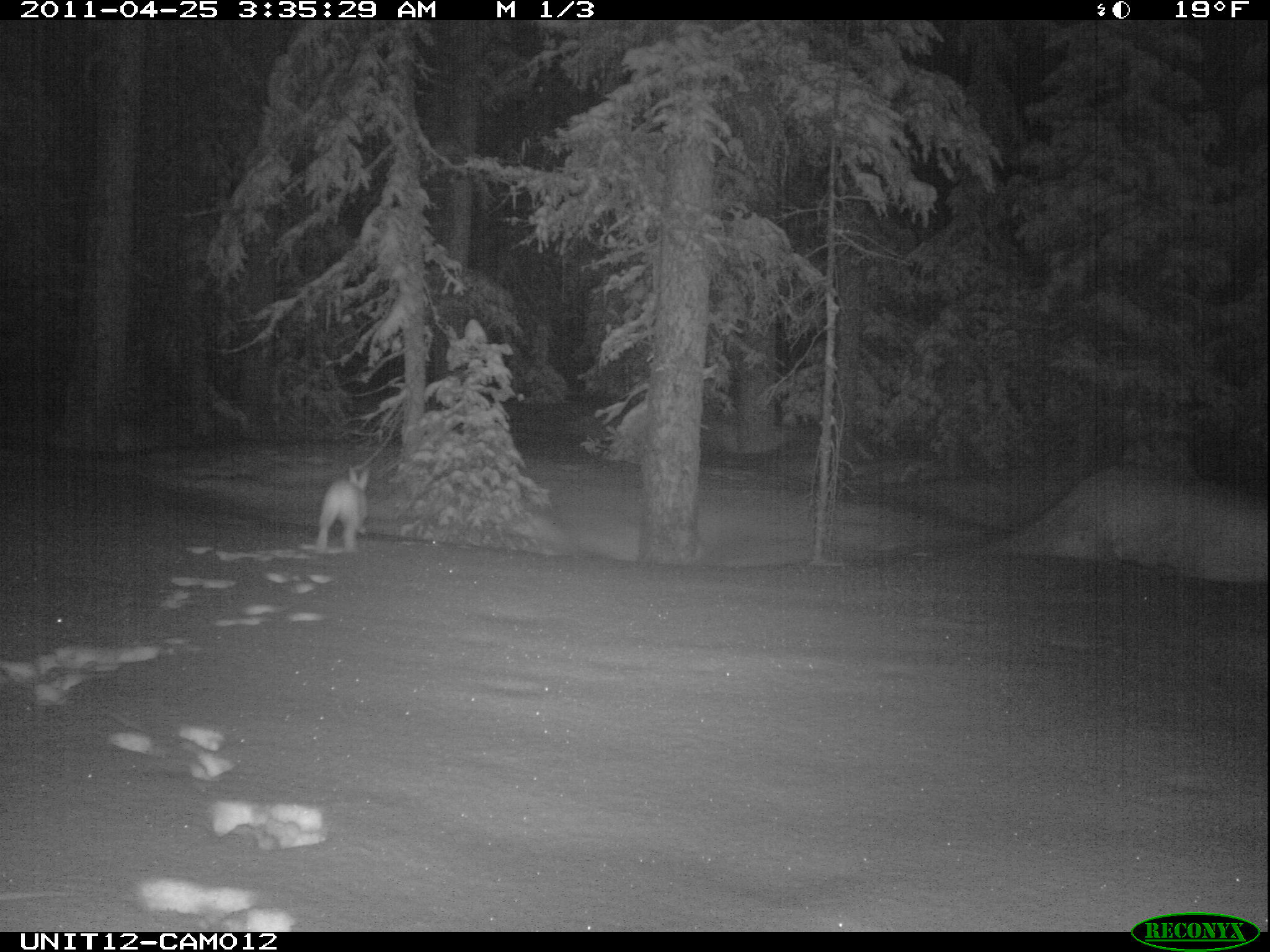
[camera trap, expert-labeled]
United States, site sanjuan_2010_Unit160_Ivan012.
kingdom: Animalia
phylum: Chordata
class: Mammalia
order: Lagomorpha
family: Leporidae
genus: Lepus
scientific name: Lepus americanus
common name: snowshoe hare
Lepus americanus (snowshoe hare).